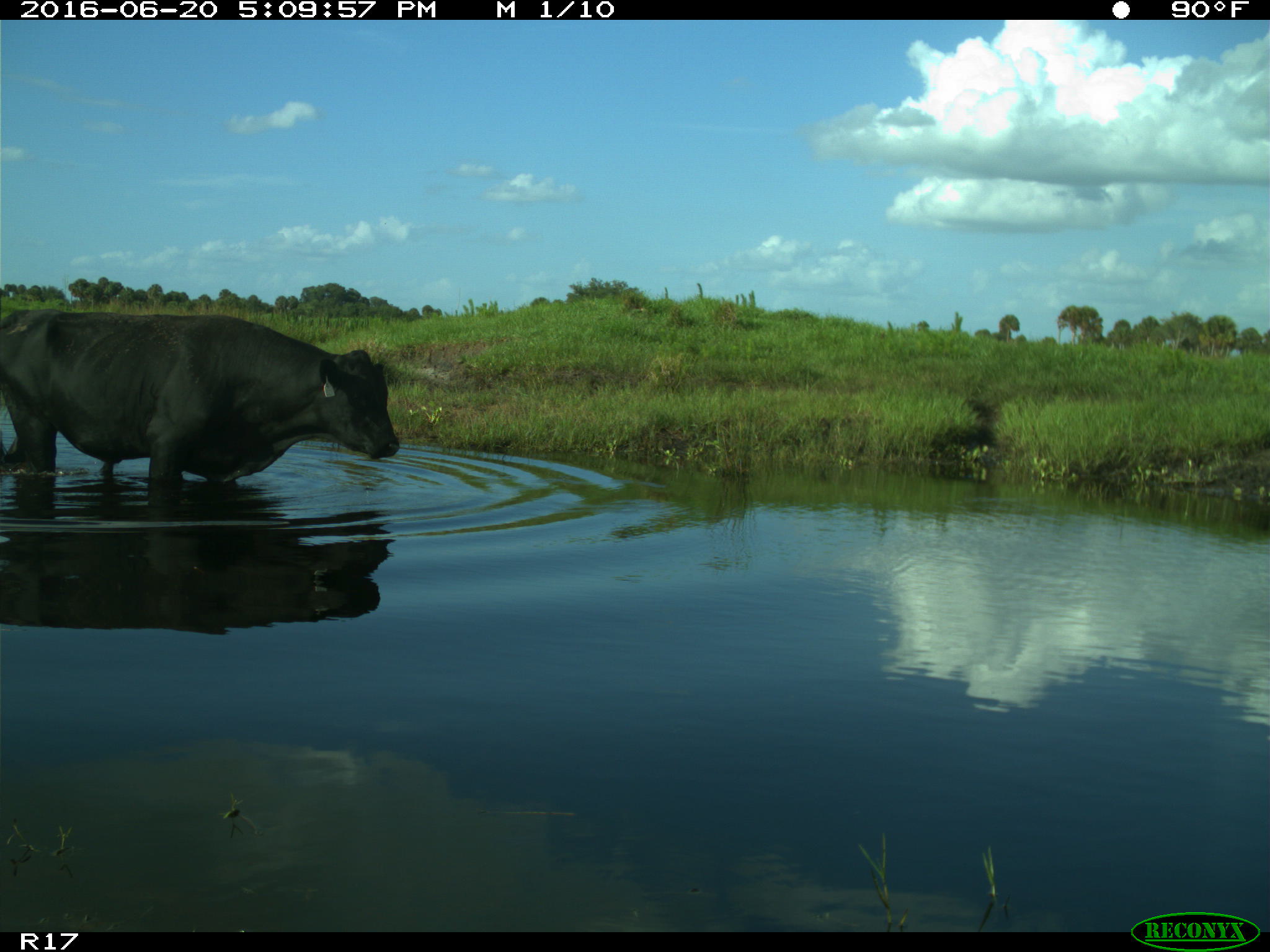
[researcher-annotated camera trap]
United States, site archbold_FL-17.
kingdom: Animalia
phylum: Chordata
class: Mammalia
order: Artiodactyla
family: Bovidae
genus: Bos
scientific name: Bos taurus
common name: domestic cow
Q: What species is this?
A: Bos taurus (domestic cow).